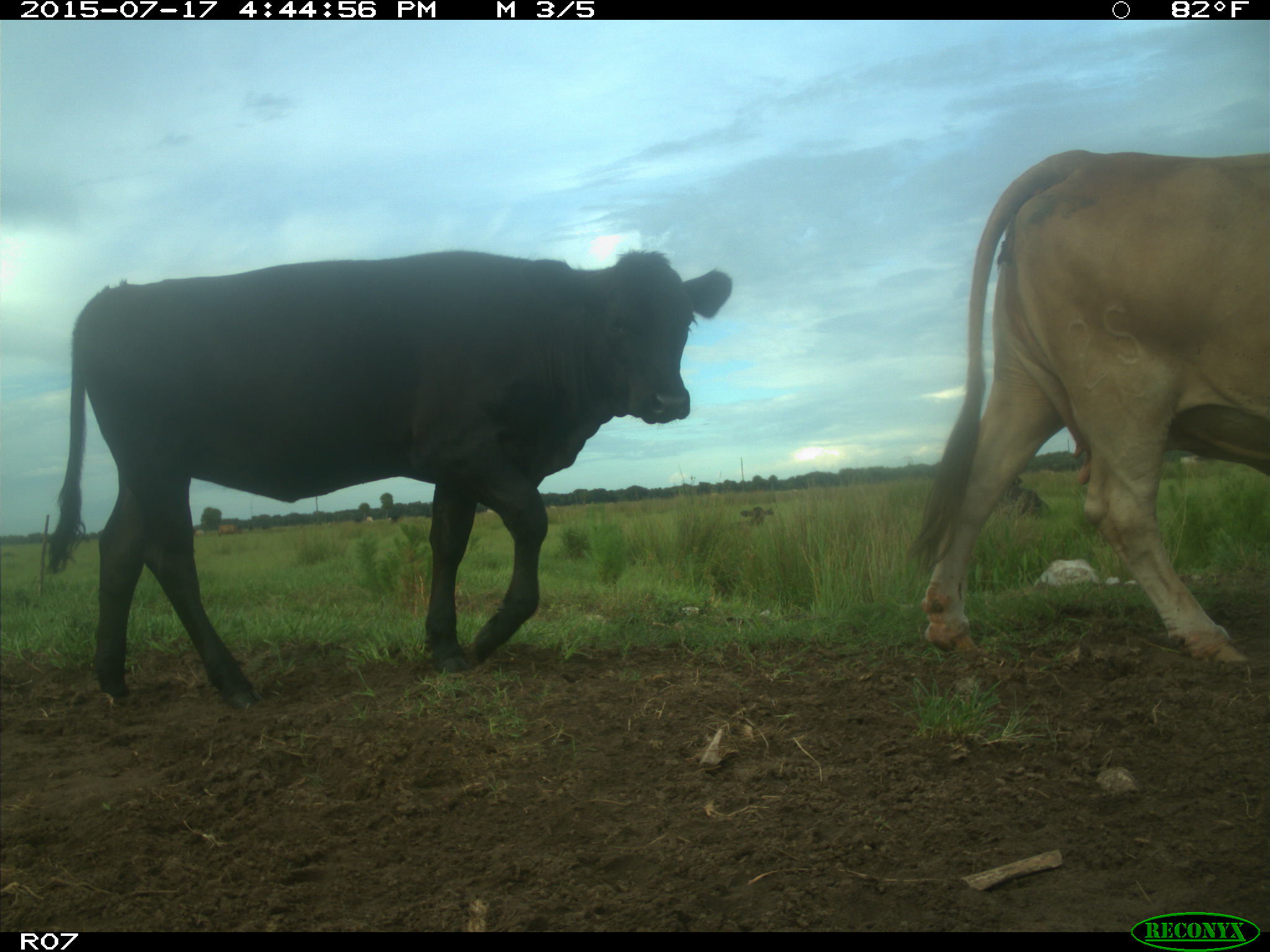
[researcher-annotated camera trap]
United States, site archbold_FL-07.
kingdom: Animalia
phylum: Chordata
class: Mammalia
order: Artiodactyla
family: Bovidae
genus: Bos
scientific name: Bos taurus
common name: domestic cow